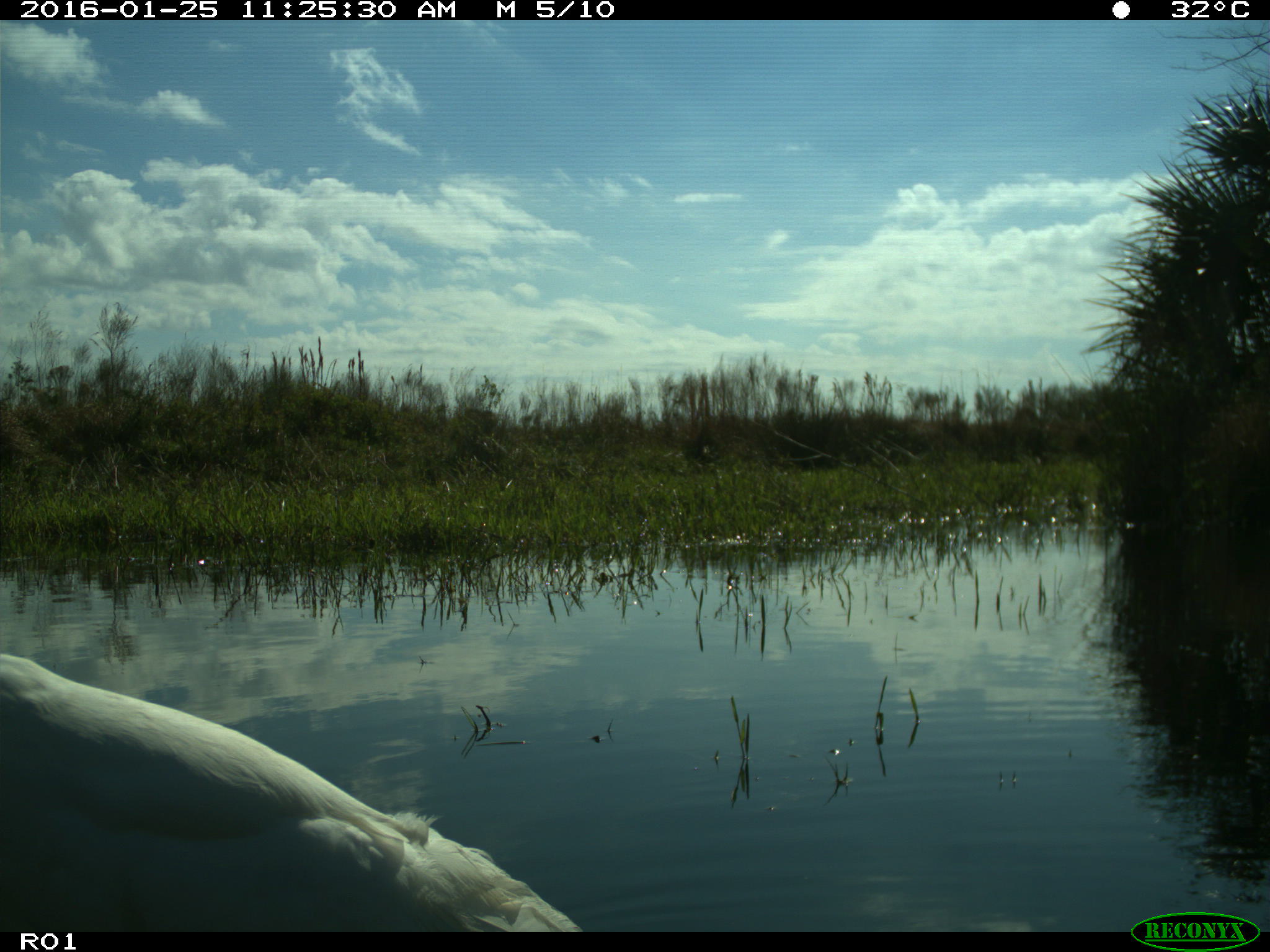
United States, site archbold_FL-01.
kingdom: Animalia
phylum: Chordata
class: Aves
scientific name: Aves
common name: birds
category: unidentified bird